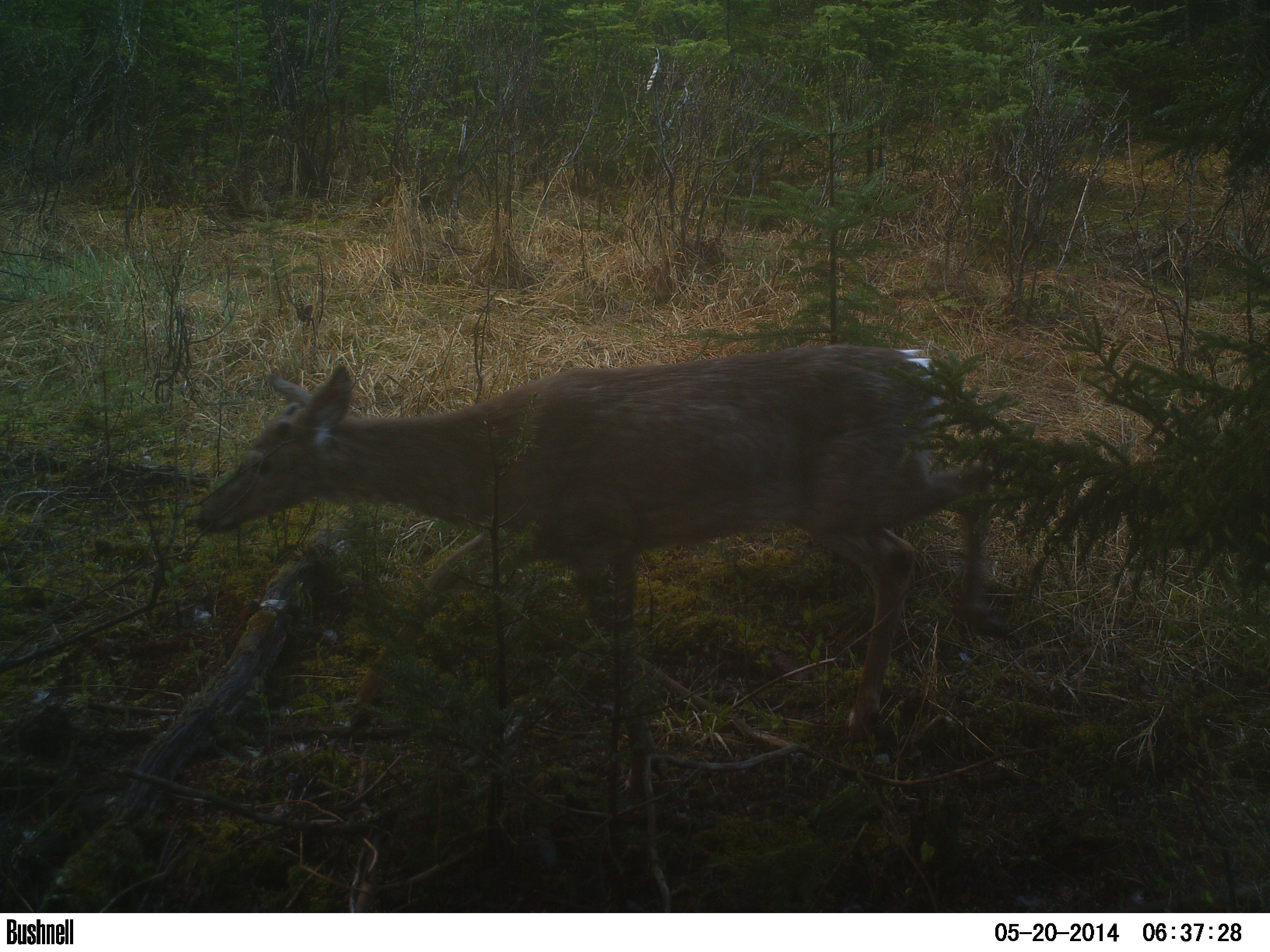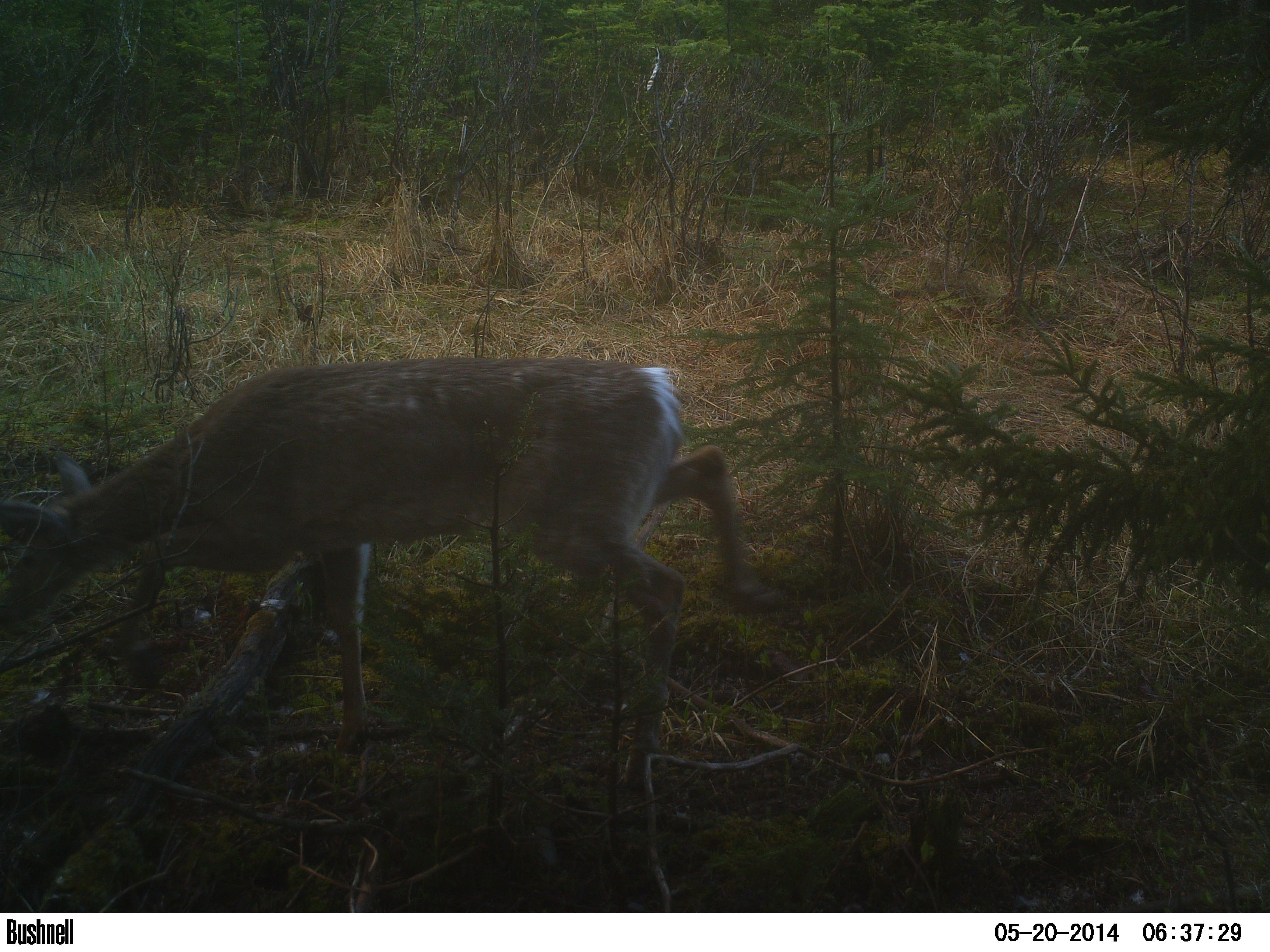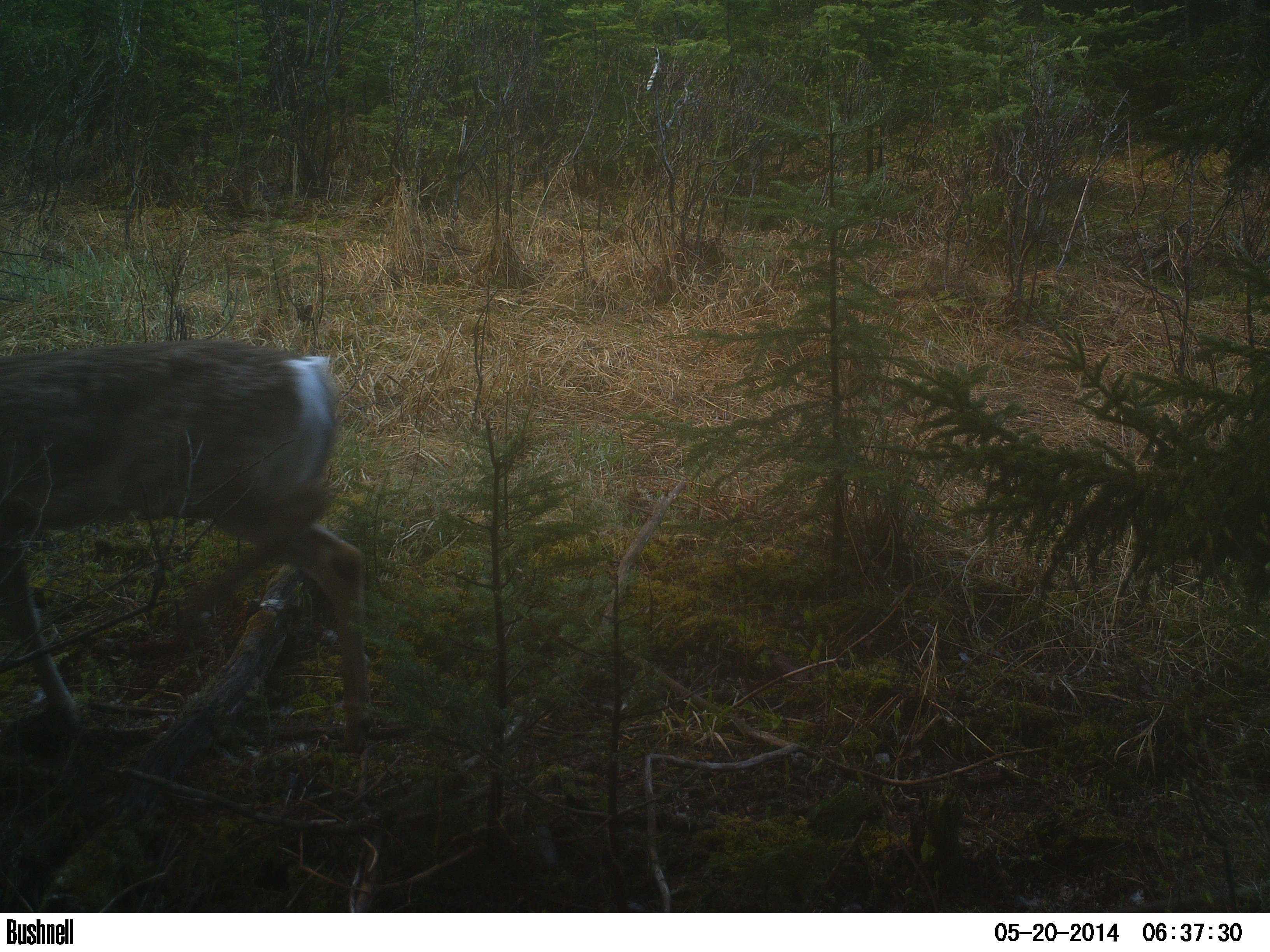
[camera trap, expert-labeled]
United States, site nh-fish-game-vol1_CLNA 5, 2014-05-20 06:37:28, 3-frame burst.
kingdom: Animalia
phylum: Chordata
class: Mammalia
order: Artiodactyla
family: Cervidae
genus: Odocoileus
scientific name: Odocoileus virginianus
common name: white-tailed deer